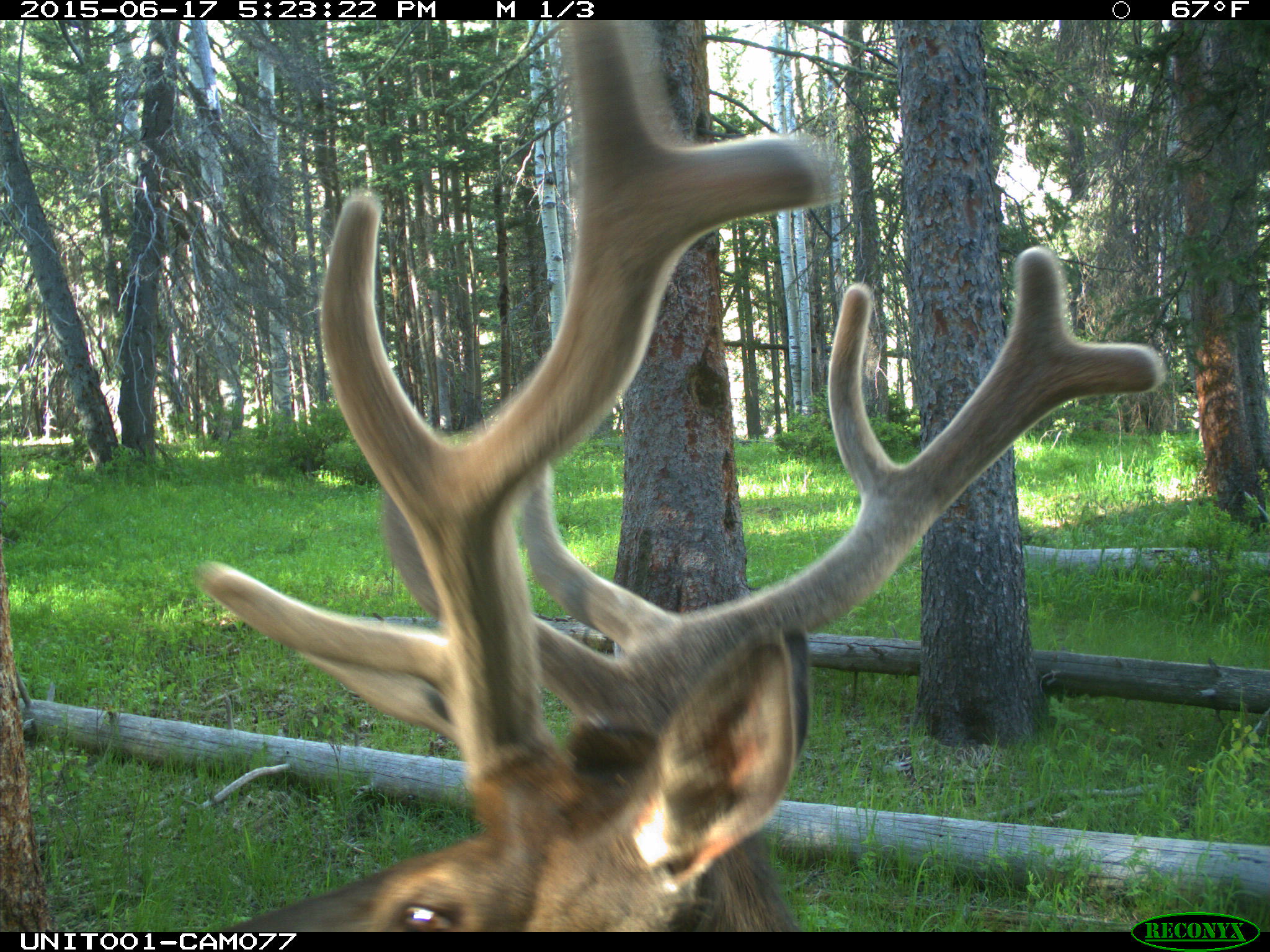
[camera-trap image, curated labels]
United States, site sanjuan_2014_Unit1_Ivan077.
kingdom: Animalia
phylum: Chordata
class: Mammalia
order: Artiodactyla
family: Cervidae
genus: Cervus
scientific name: Cervus elaphus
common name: red deer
Cervus elaphus (red deer).